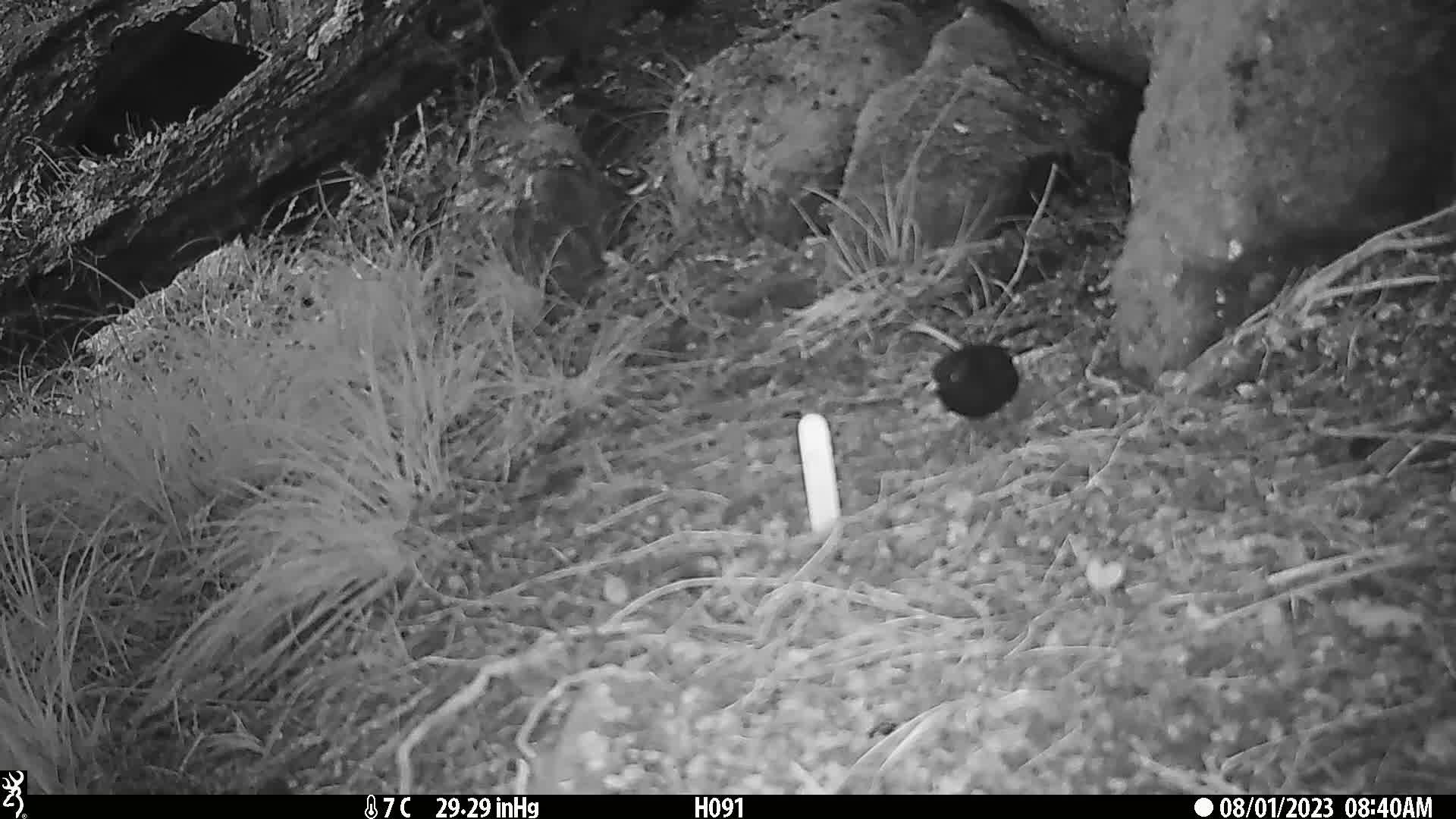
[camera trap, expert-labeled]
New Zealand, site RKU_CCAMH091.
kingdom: Animalia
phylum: Chordata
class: Aves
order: Passeriformes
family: Turdidae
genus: Turdus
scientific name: Turdus merula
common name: eurasian blackbird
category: blackbird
Blackbird (eurasian blackbird) (Turdus merula).